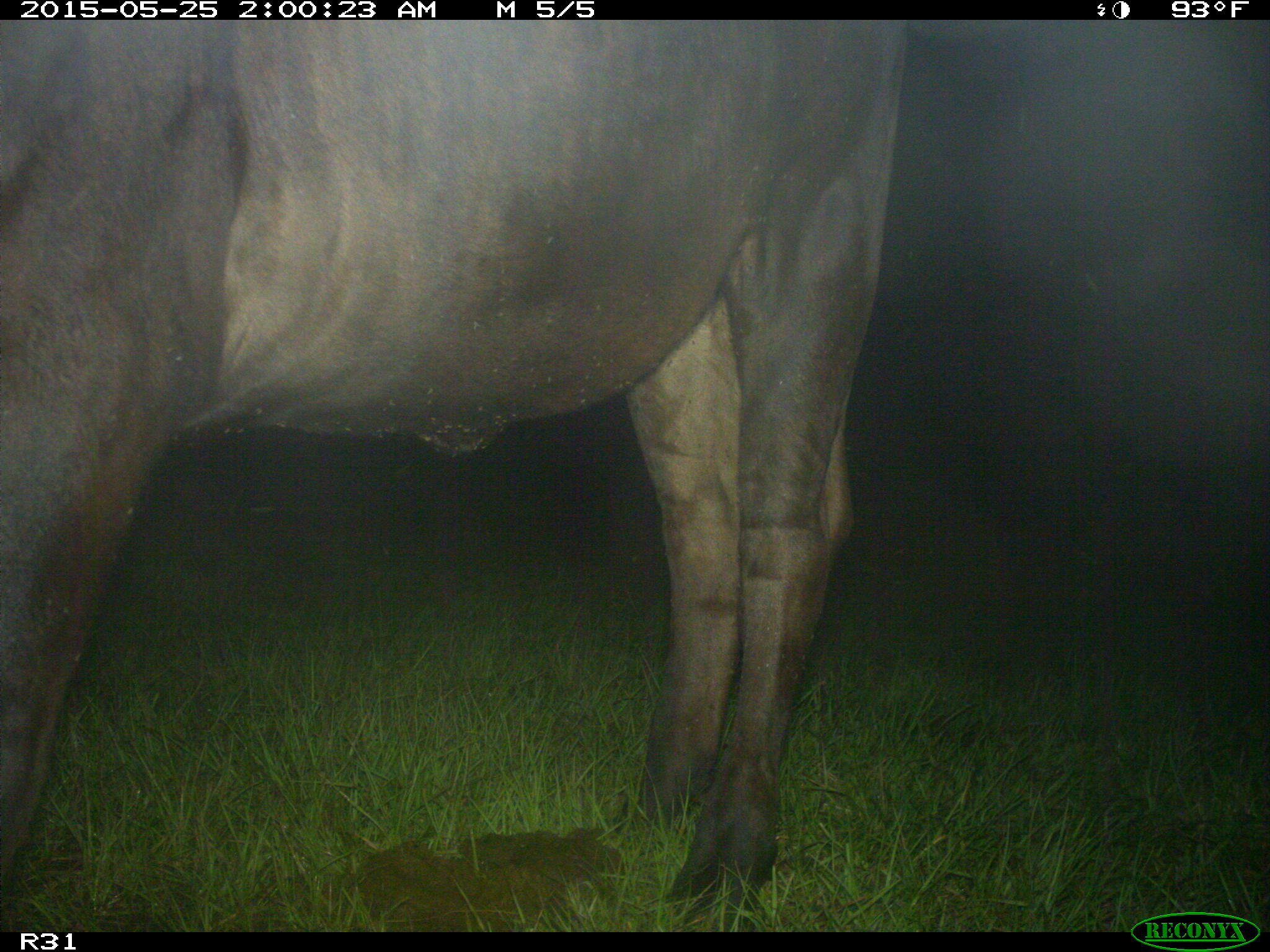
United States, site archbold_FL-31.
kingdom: Animalia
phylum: Chordata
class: Mammalia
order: Artiodactyla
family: Bovidae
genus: Bos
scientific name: Bos taurus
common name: domestic cow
Bos taurus (domestic cow).